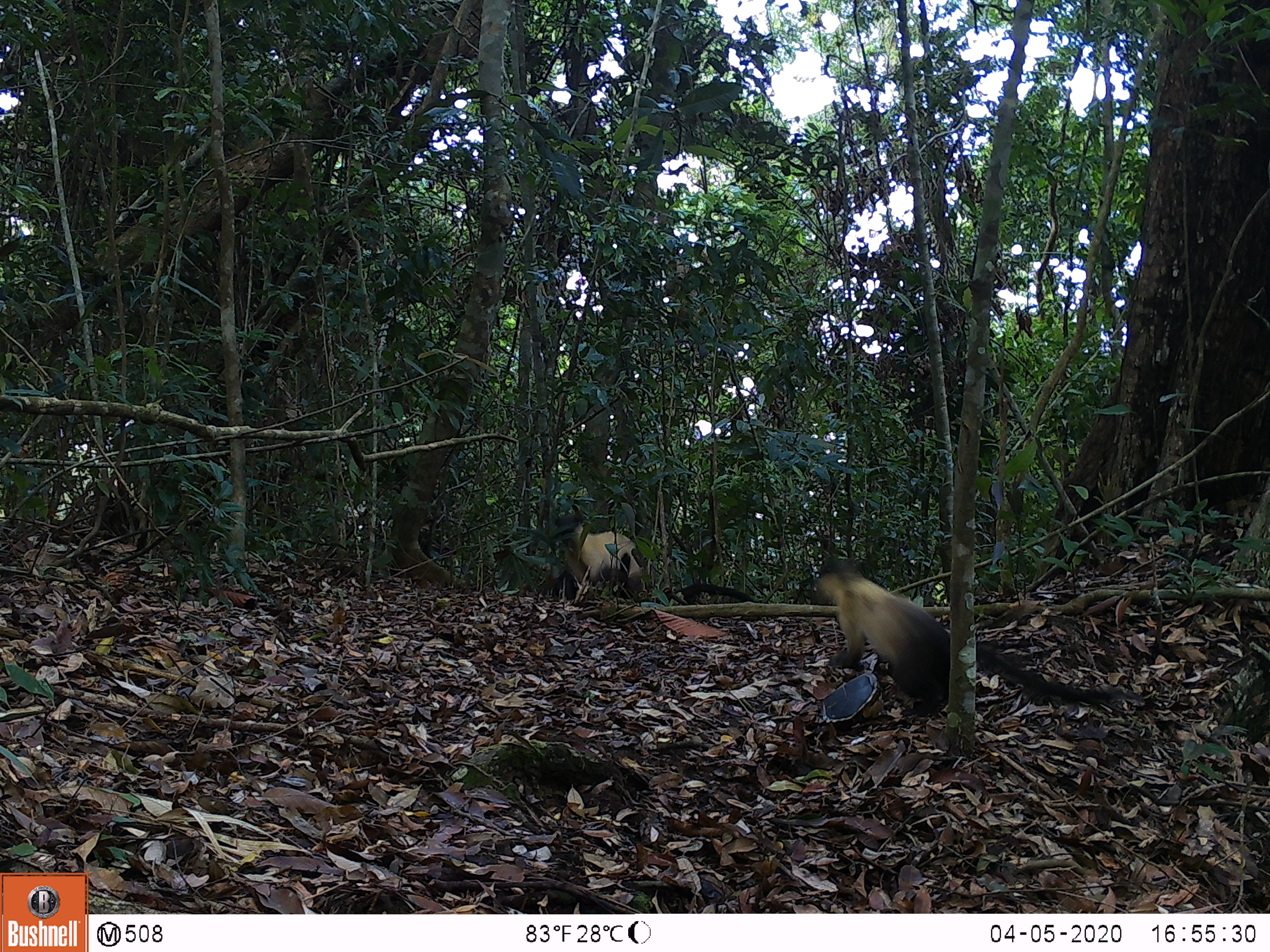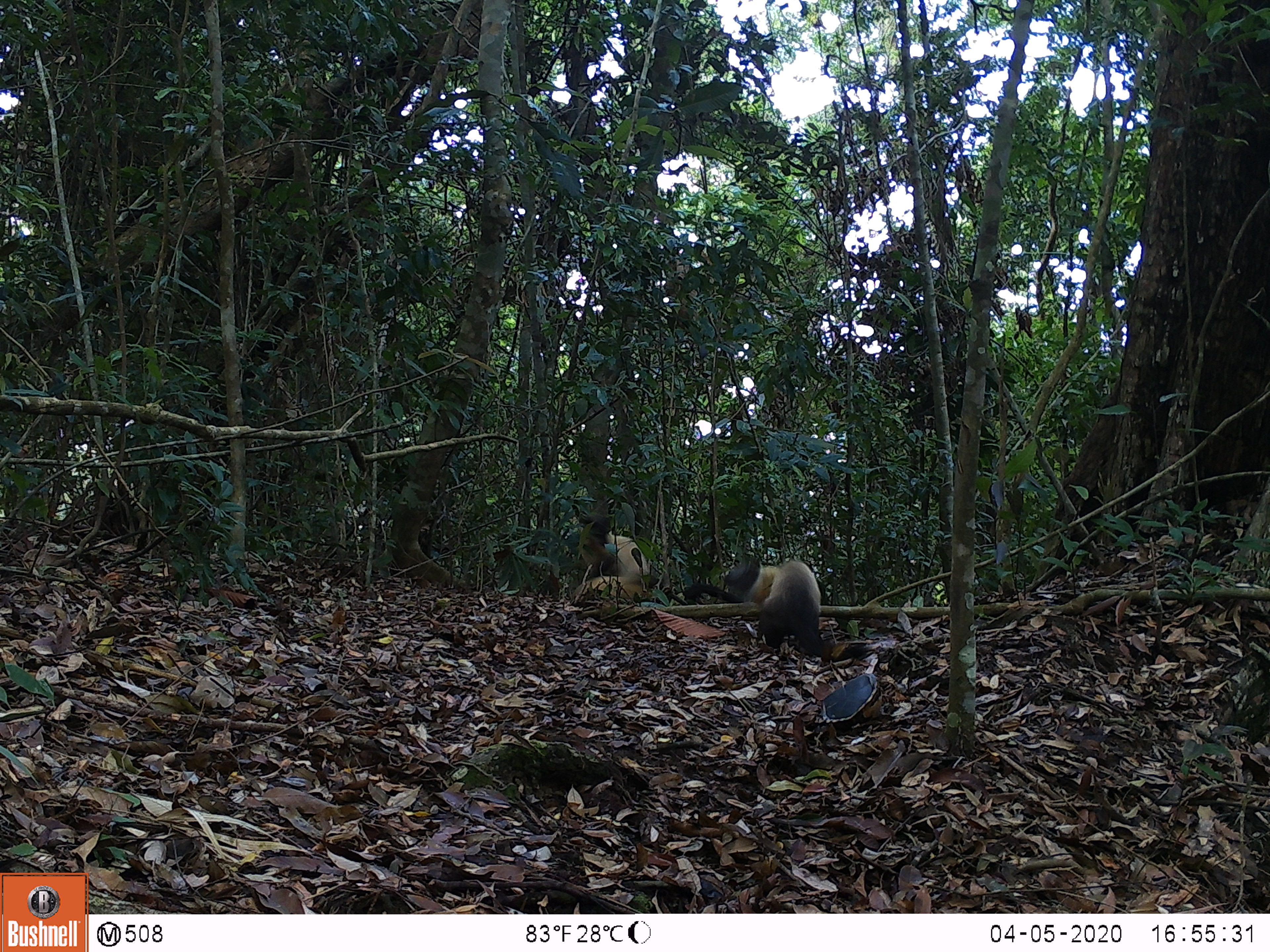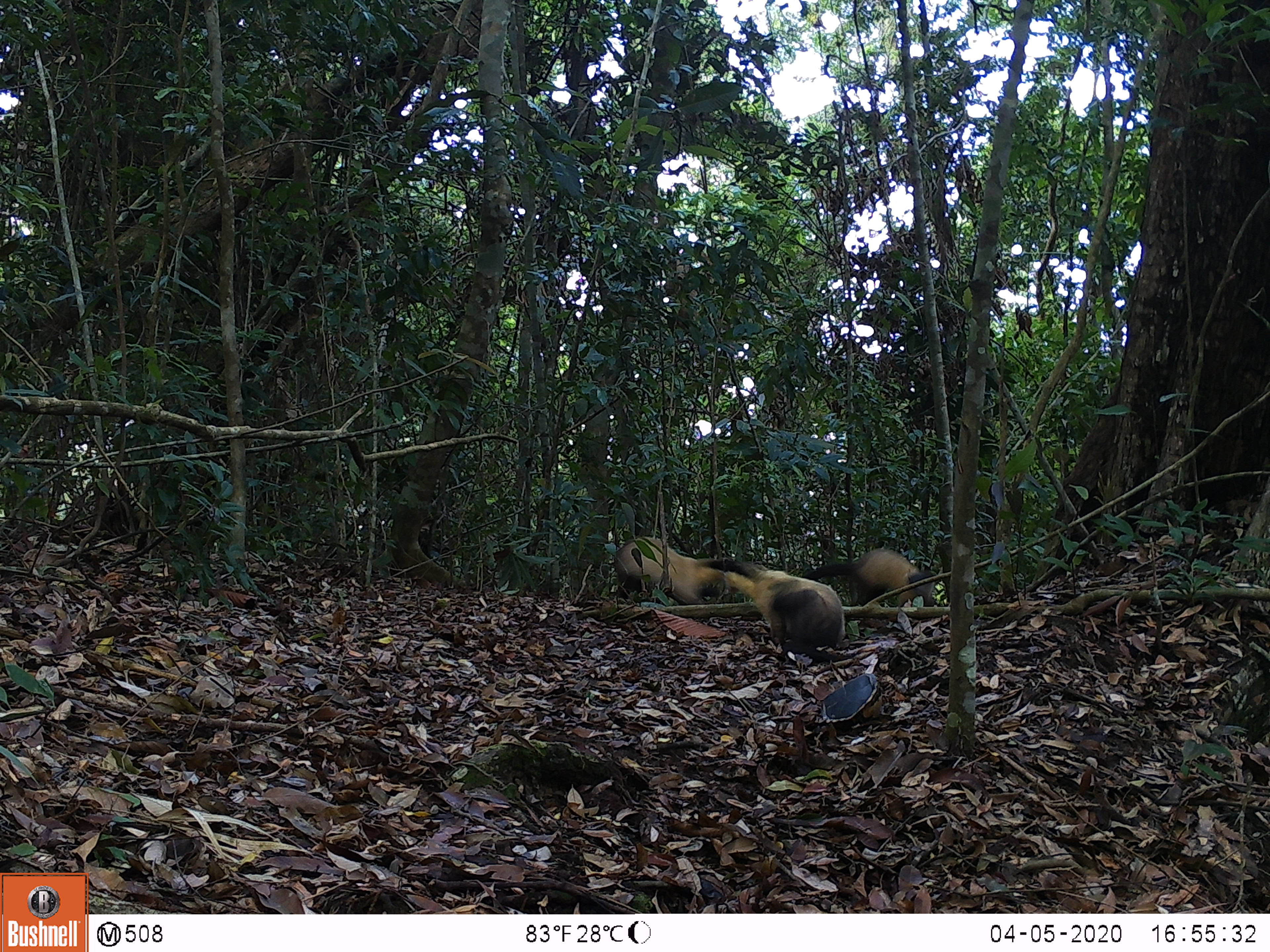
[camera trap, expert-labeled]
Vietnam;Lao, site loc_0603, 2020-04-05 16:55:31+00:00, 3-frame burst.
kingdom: Animalia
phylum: Chordata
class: Mammalia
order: Carnivora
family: Mustelidae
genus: Martes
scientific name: Martes flavigula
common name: yellow-throated marten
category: yellow throated marten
Yellow throated marten (yellow-throated marten) (Martes flavigula). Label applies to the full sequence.